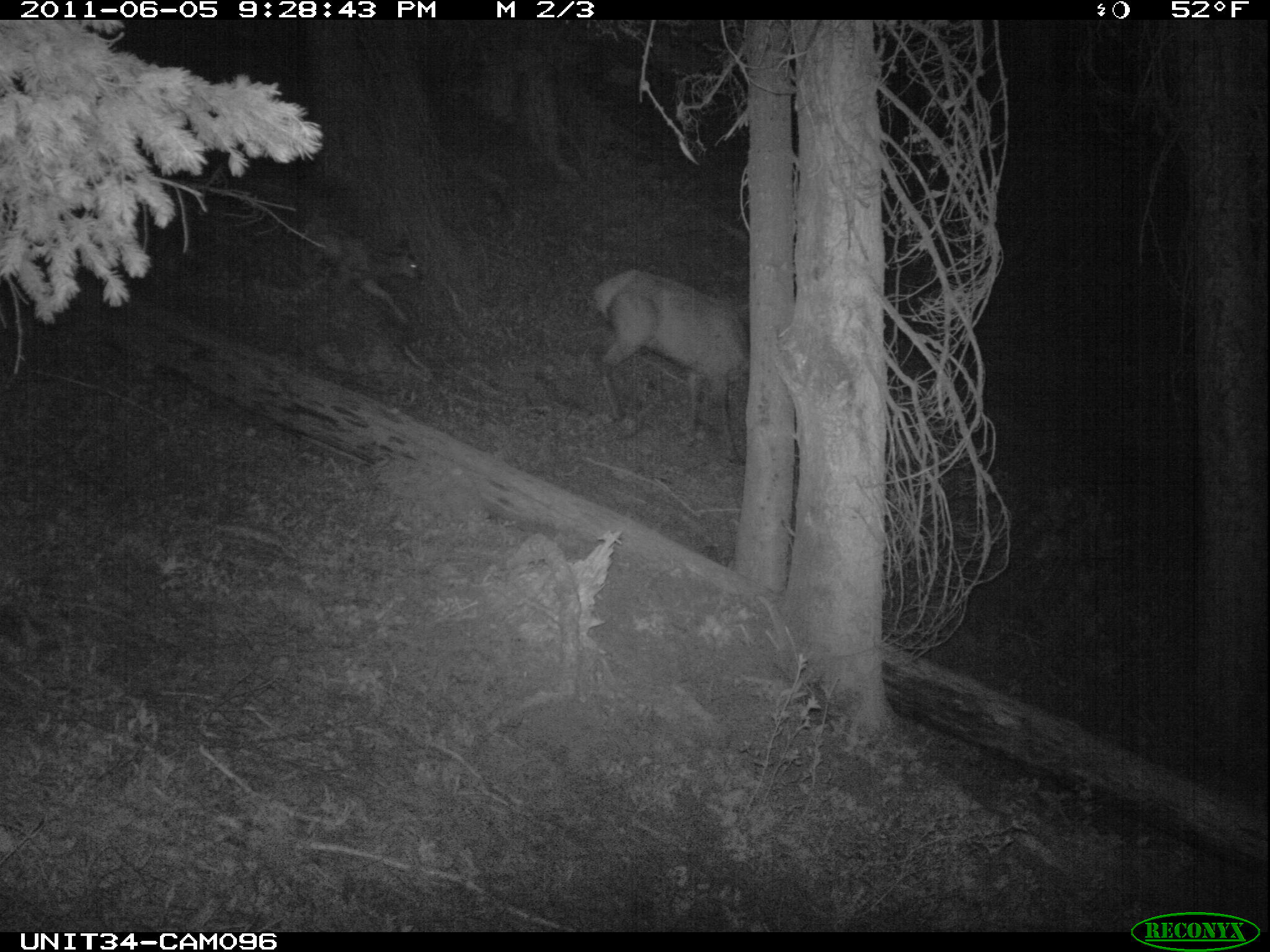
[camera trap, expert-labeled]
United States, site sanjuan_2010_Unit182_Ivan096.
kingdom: Animalia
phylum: Chordata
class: Mammalia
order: Artiodactyla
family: Cervidae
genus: Cervus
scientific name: Cervus elaphus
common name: red deer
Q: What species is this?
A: Cervus elaphus (red deer).